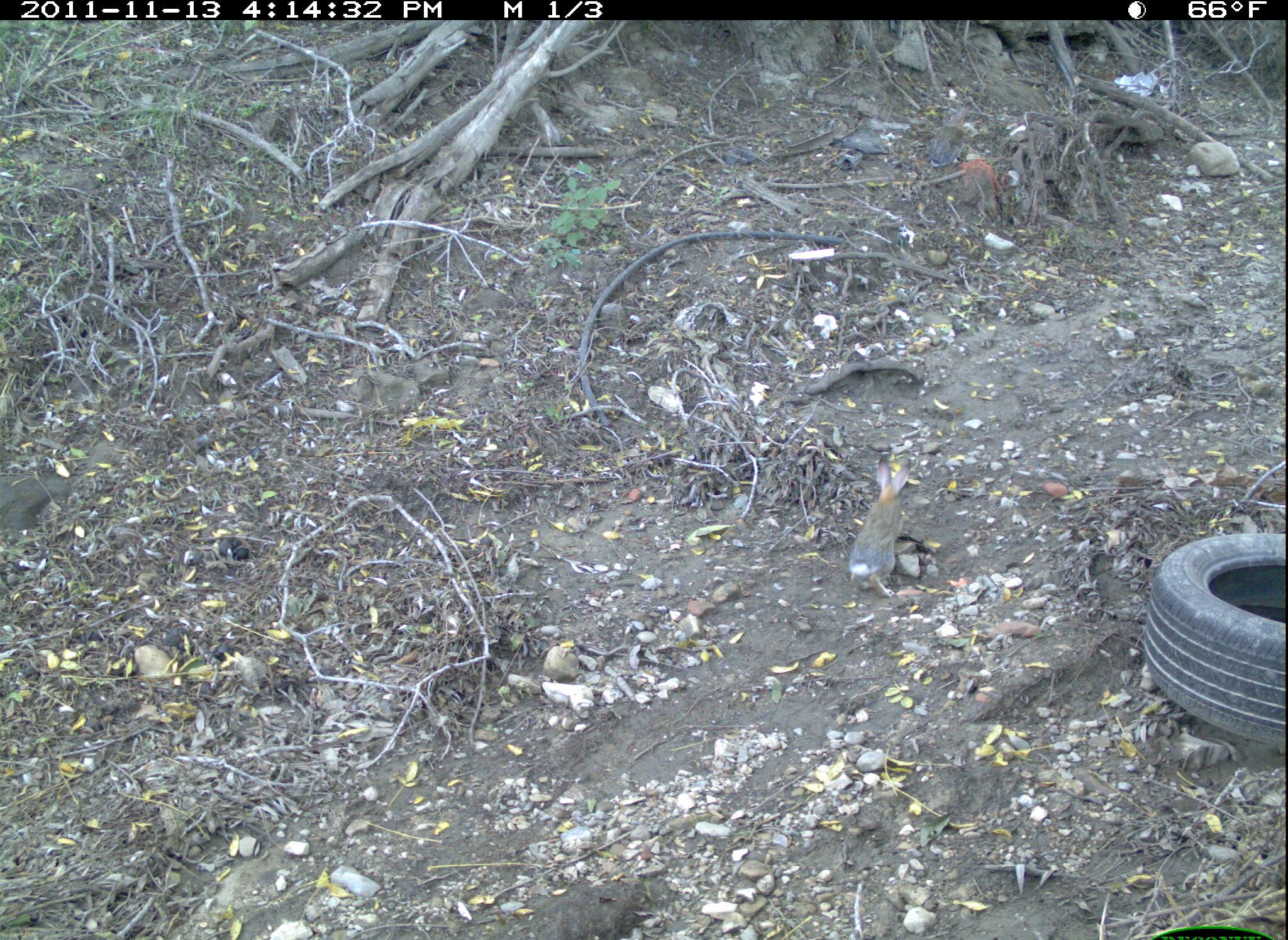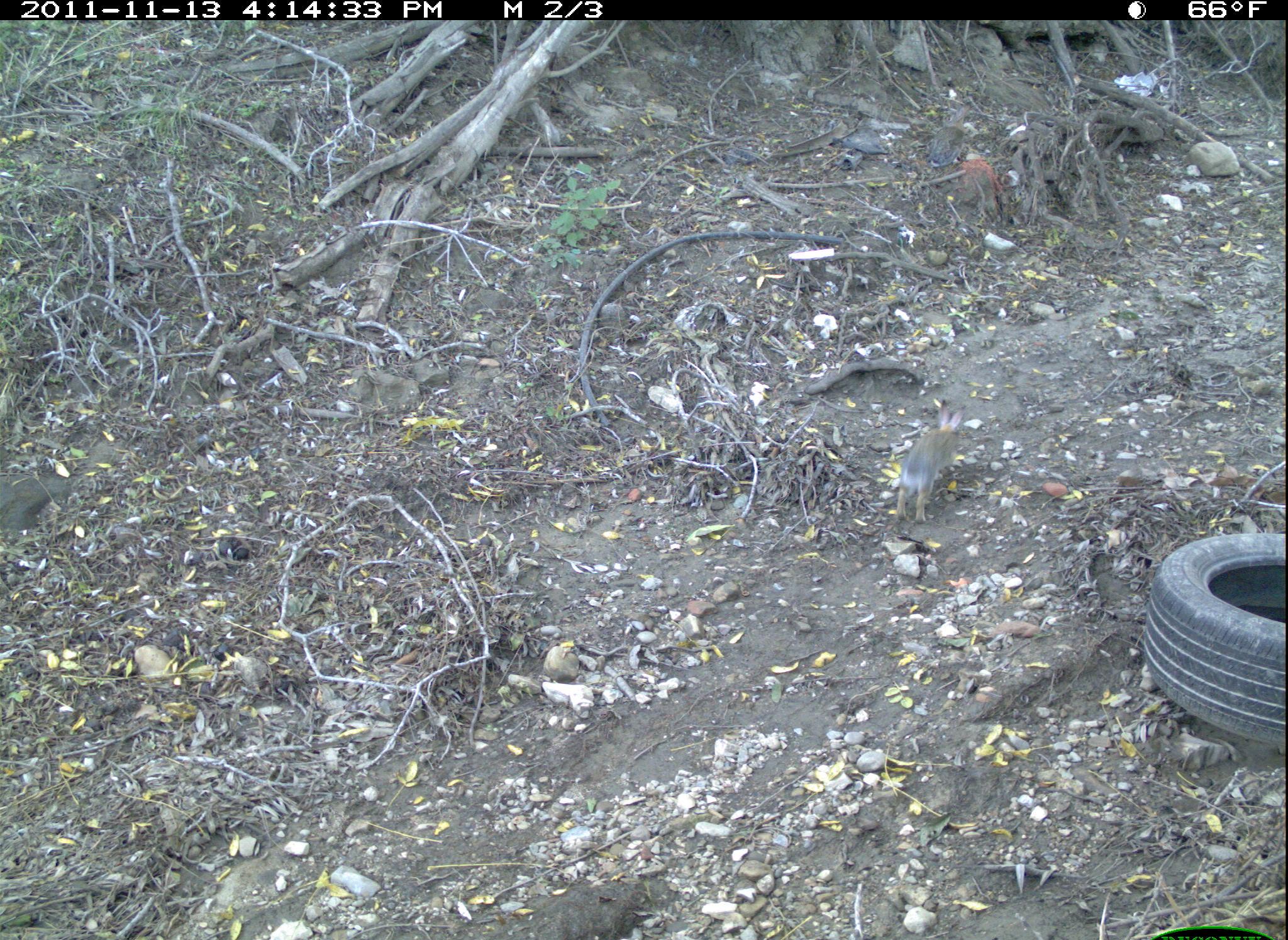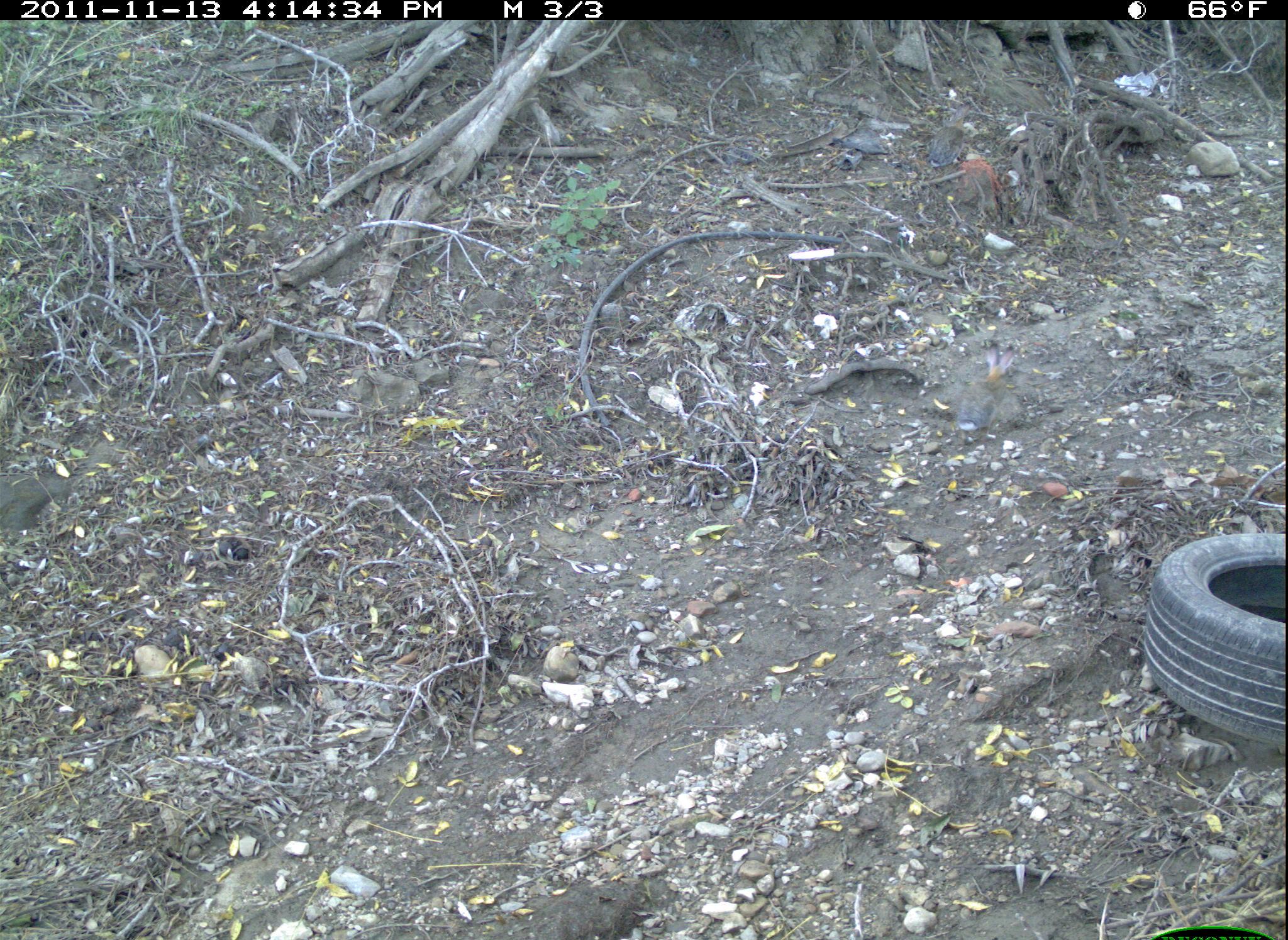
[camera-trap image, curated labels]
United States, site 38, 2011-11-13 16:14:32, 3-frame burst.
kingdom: Animalia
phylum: Chordata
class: Mammalia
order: Lagomorpha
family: Leporidae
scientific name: Leporidae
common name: rabbits and hares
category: rabbit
Rabbit (rabbits and hares) (Leporidae).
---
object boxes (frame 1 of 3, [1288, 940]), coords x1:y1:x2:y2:
rabbit: 848:451:942:596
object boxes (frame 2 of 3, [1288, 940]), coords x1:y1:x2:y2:
rabbit: 889:393:976:530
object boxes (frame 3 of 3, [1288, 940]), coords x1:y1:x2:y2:
rabbit: 951:341:1022:447